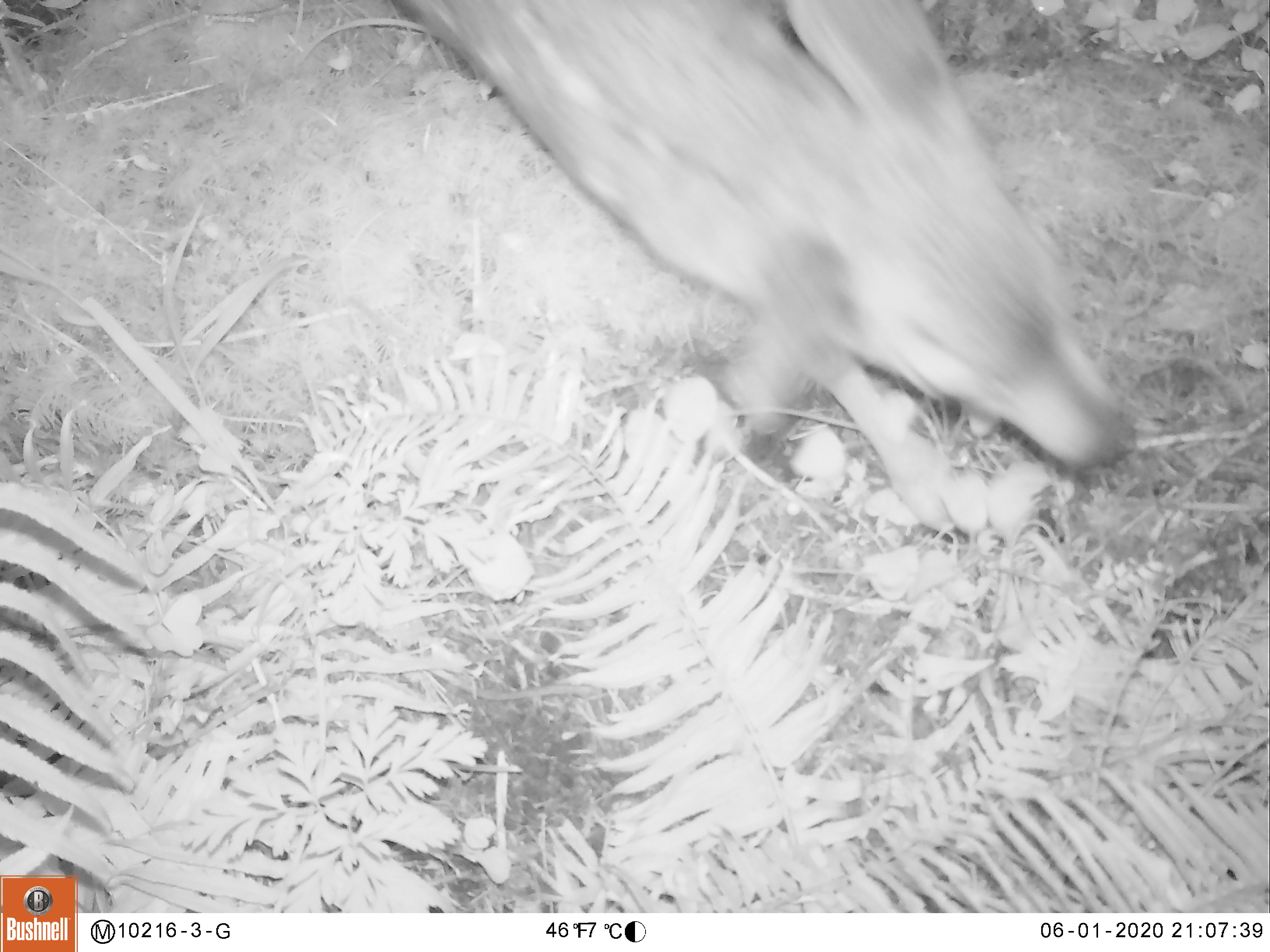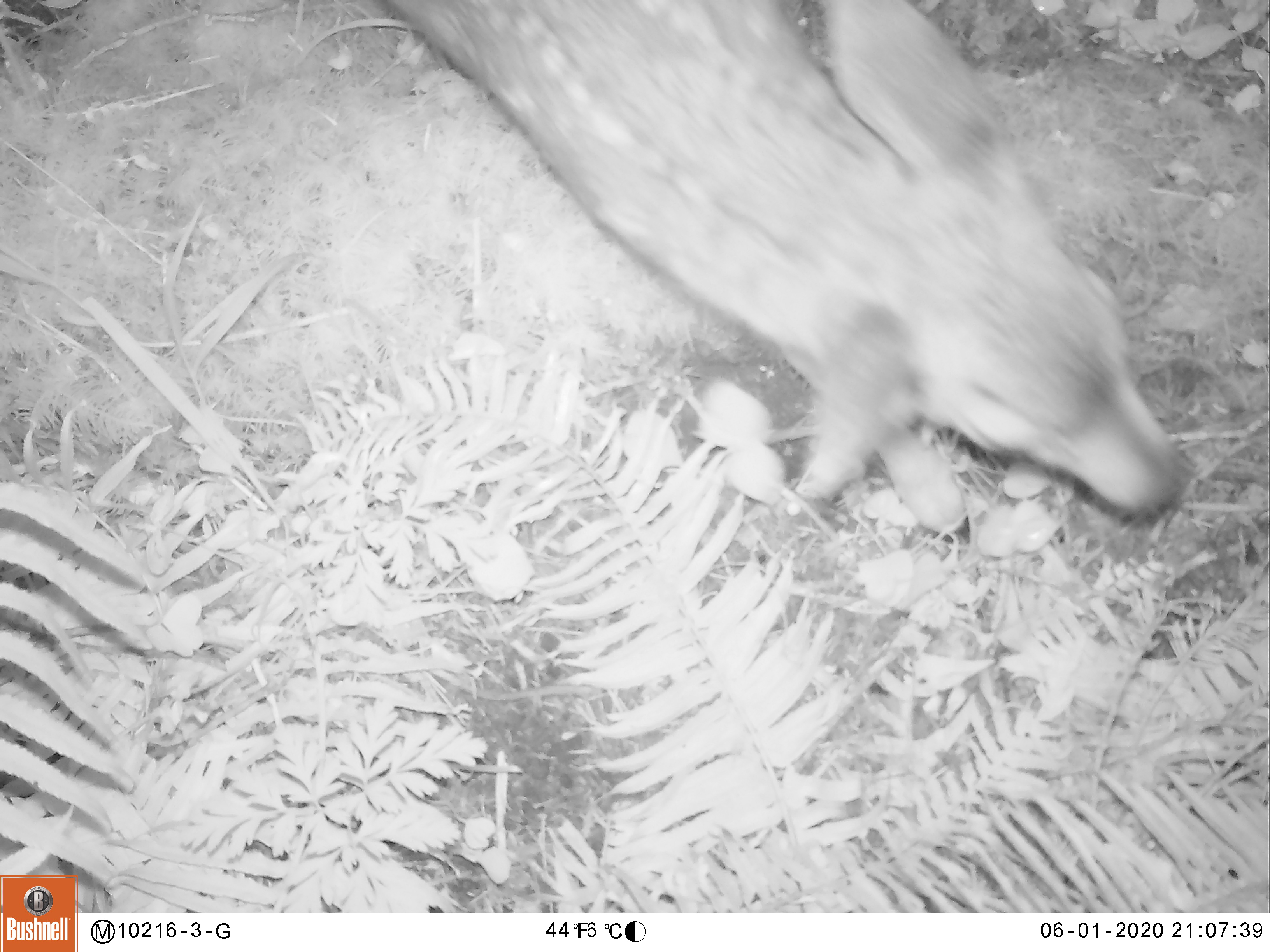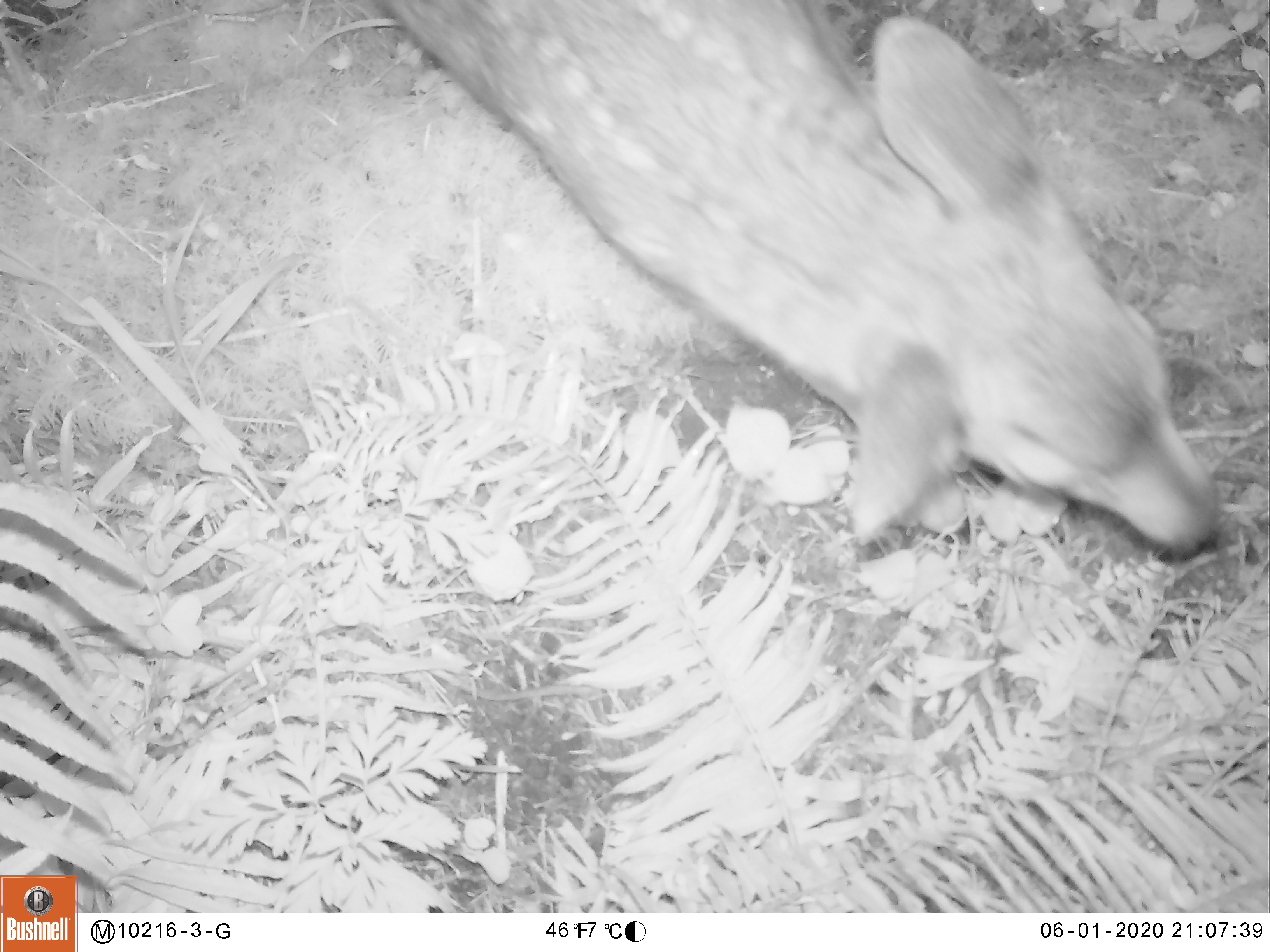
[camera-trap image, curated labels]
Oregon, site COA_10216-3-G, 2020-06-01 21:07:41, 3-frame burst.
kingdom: Animalia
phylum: Chordata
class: Mammalia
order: Artiodactyla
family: Cervidae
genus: Odocoileus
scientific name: Odocoileus hemionus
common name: black-tailed deer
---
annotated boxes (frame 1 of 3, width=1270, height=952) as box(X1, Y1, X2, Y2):
black-tailed deer: box(395, 3, 1158, 541)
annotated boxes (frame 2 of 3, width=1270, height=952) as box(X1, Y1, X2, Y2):
black-tailed deer: box(371, 0, 1196, 554)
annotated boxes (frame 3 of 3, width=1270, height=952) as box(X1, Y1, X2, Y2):
black-tailed deer: box(371, 0, 1233, 574)